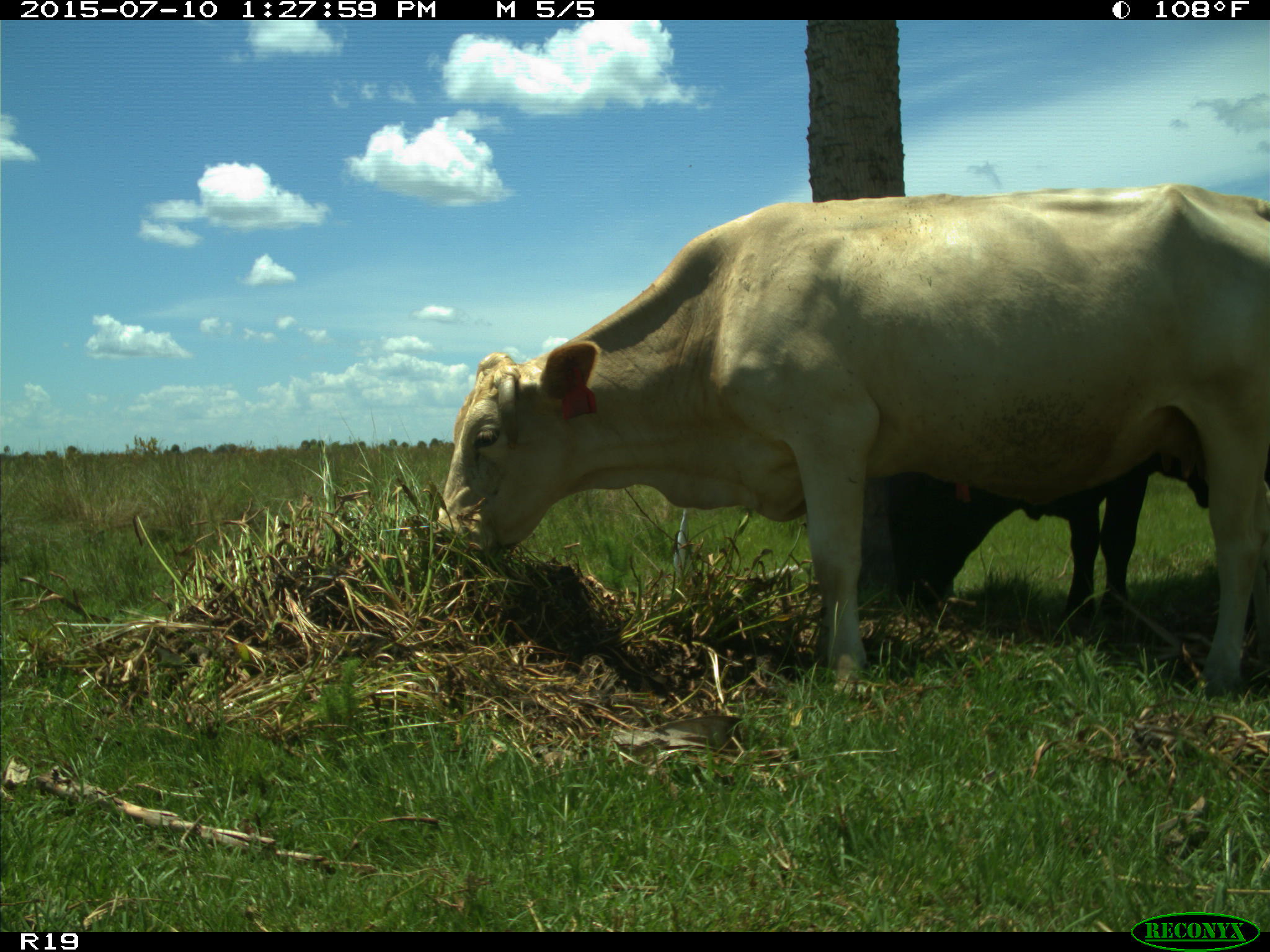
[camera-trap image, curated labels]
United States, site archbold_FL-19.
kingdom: Animalia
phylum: Chordata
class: Mammalia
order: Artiodactyla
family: Bovidae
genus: Bos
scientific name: Bos taurus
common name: domestic cow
Bos taurus (domestic cow).